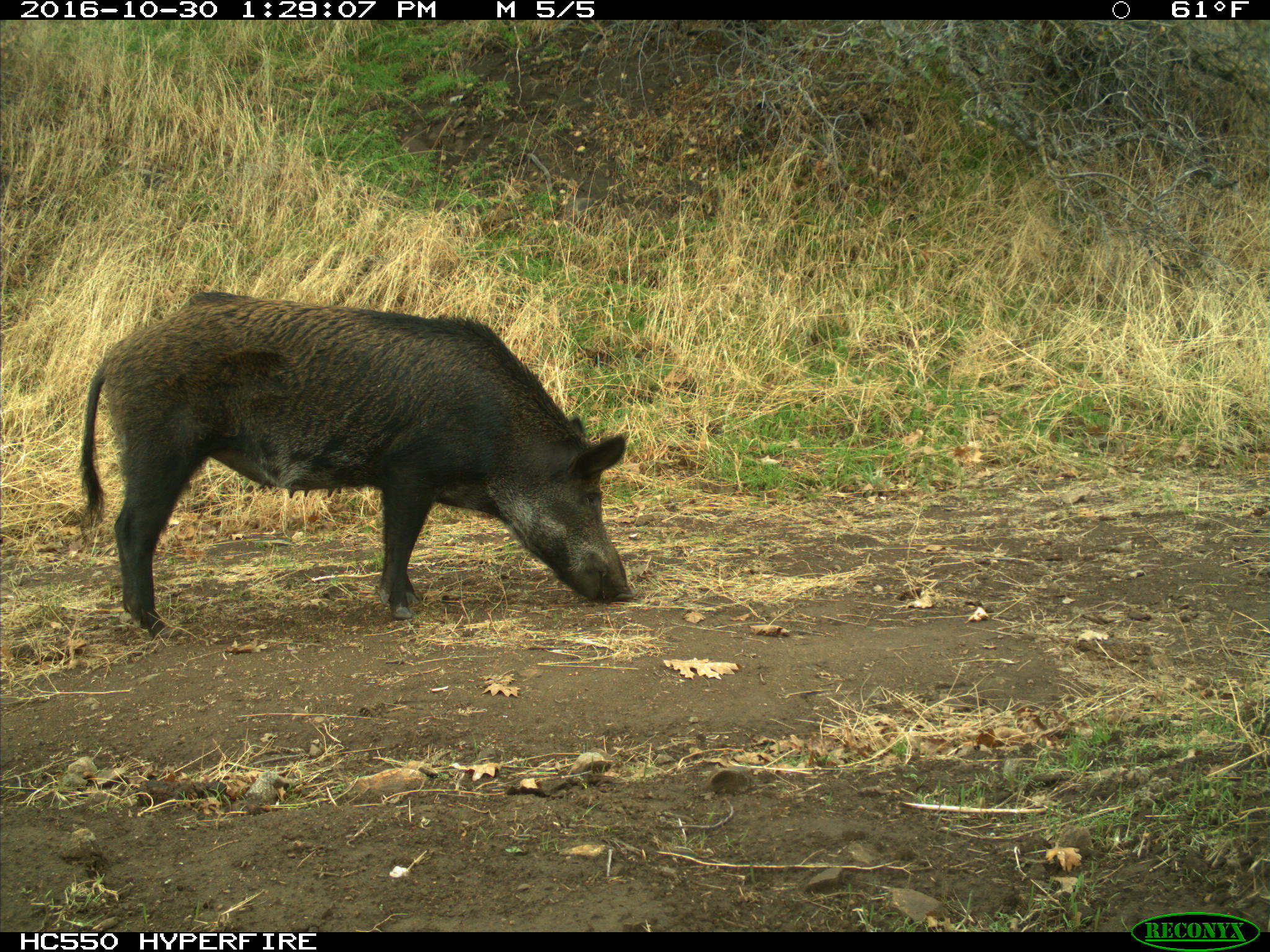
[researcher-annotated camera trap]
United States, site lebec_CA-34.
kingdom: Animalia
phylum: Chordata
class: Mammalia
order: Artiodactyla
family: Suidae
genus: Sus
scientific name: Sus scrofa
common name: wild boar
Sus scrofa (wild boar).